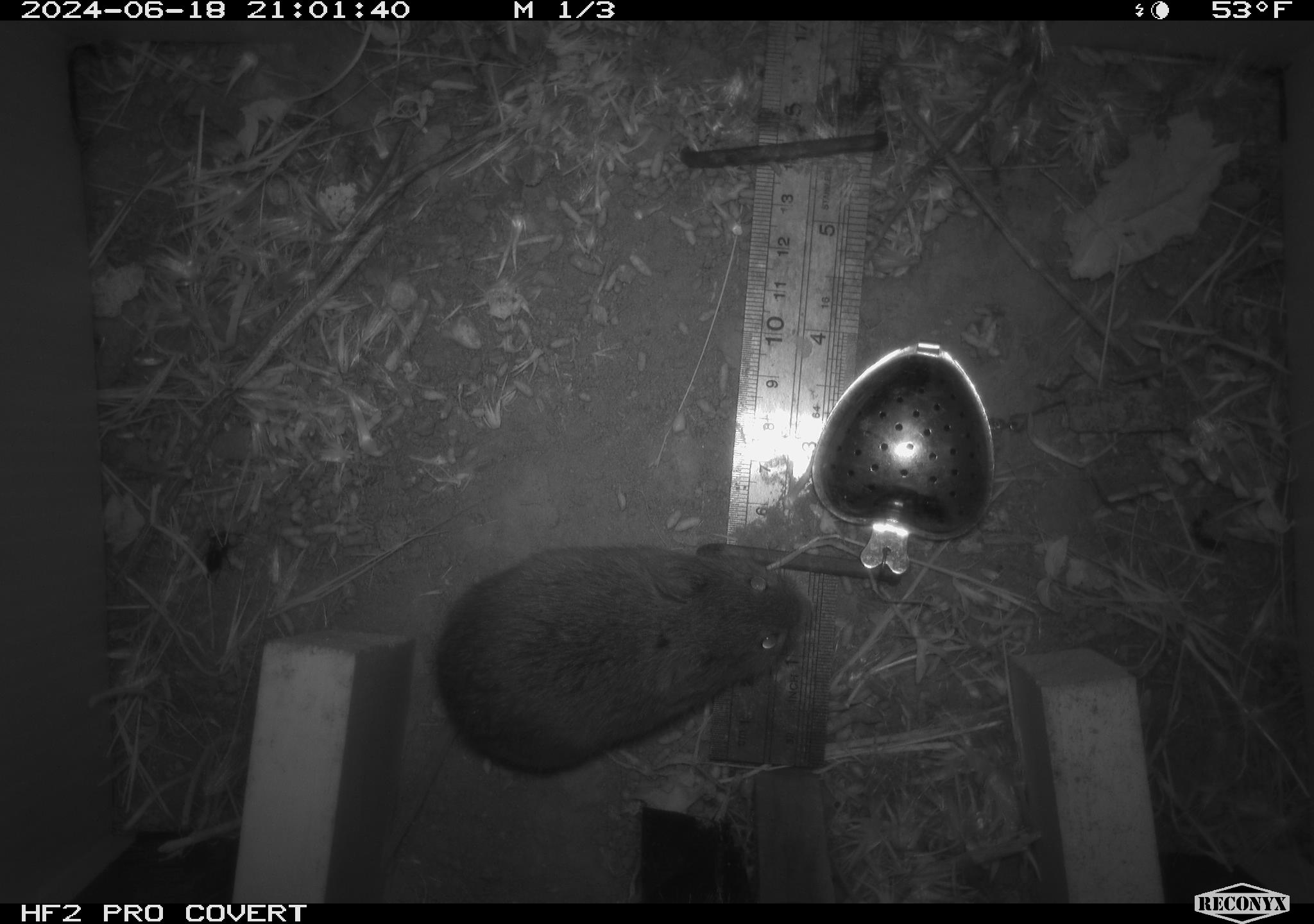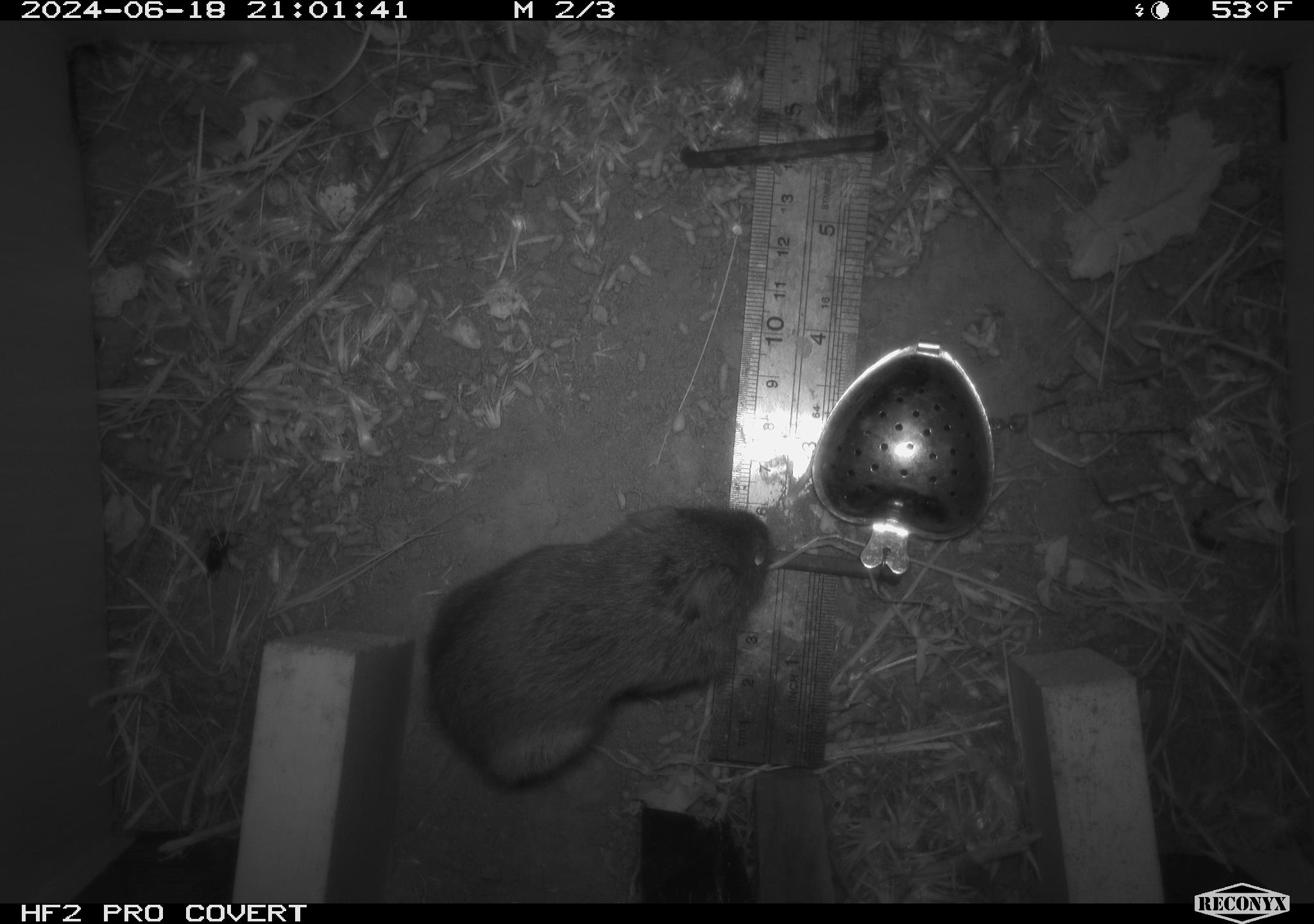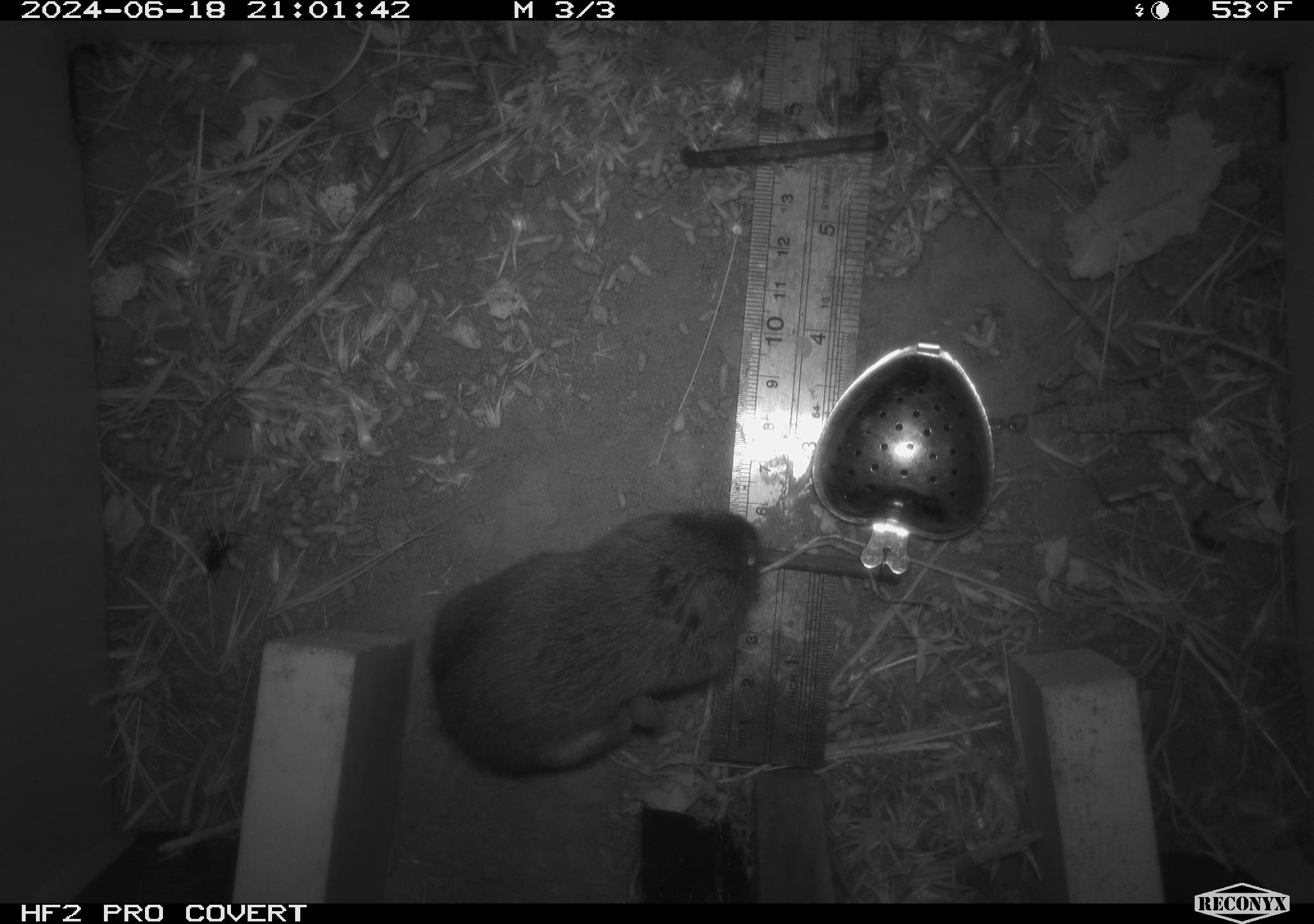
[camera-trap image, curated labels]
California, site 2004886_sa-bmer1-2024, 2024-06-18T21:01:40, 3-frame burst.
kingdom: Animalia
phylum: Chordata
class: Mammalia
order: Rodentia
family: Cricetidae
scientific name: Cricetidae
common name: hamsters, voles, lemmings, and allies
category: cricetidae family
Cricetidae family (hamsters, voles, lemmings, and allies) (Cricetidae).